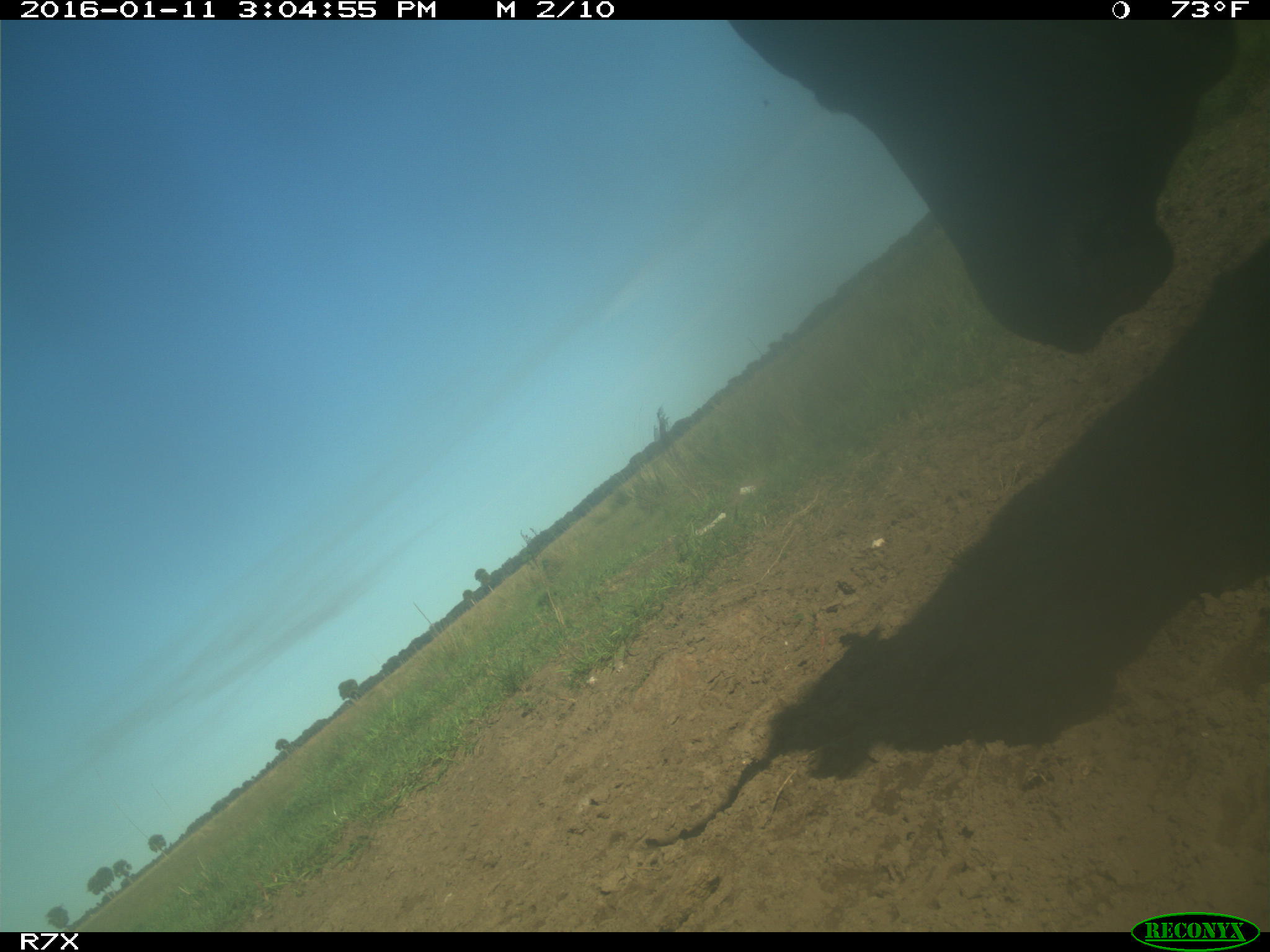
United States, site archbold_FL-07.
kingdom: Animalia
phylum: Chordata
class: Mammalia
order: Artiodactyla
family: Bovidae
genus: Bos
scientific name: Bos taurus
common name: domestic cow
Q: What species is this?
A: Bos taurus (domestic cow).